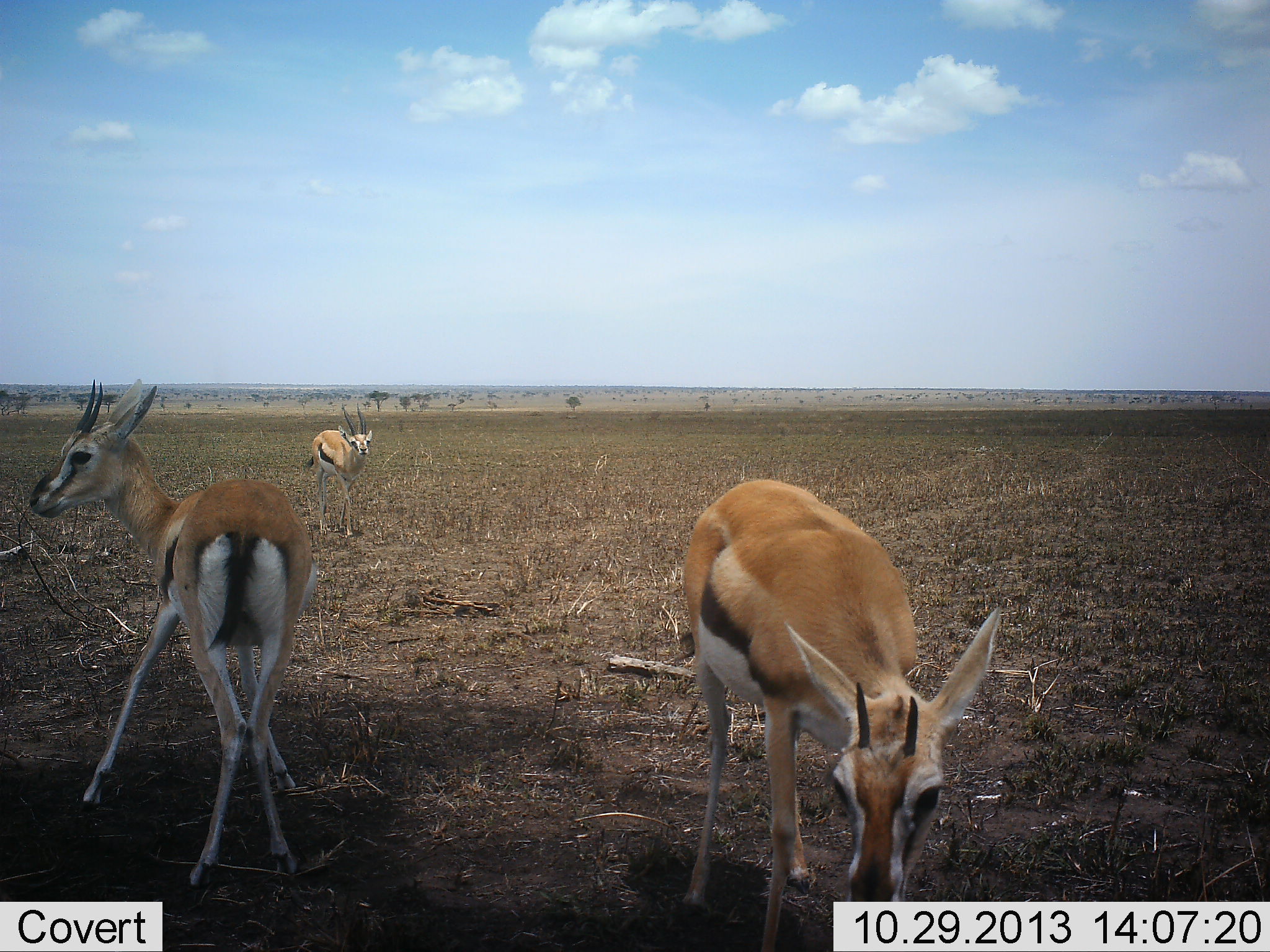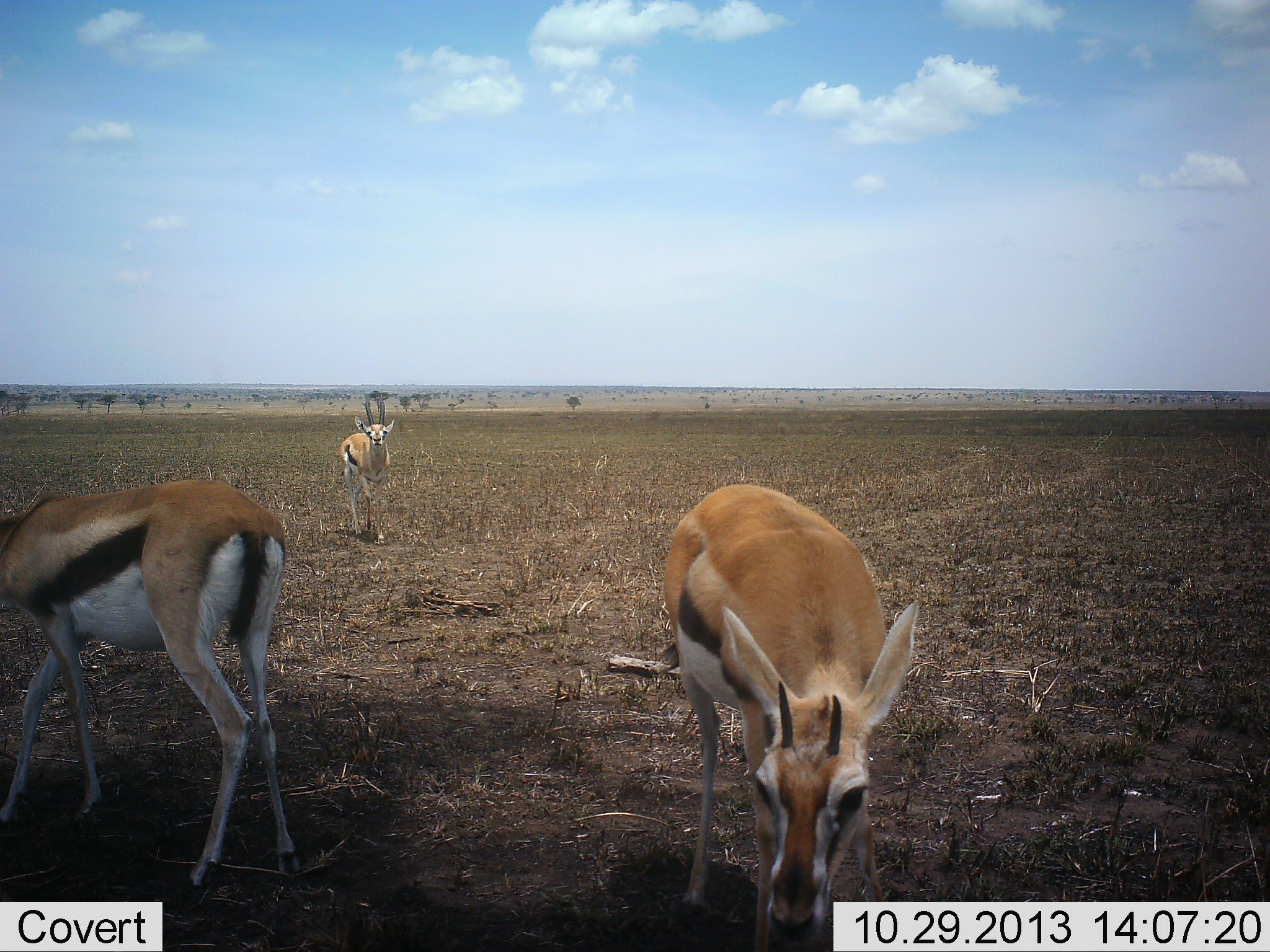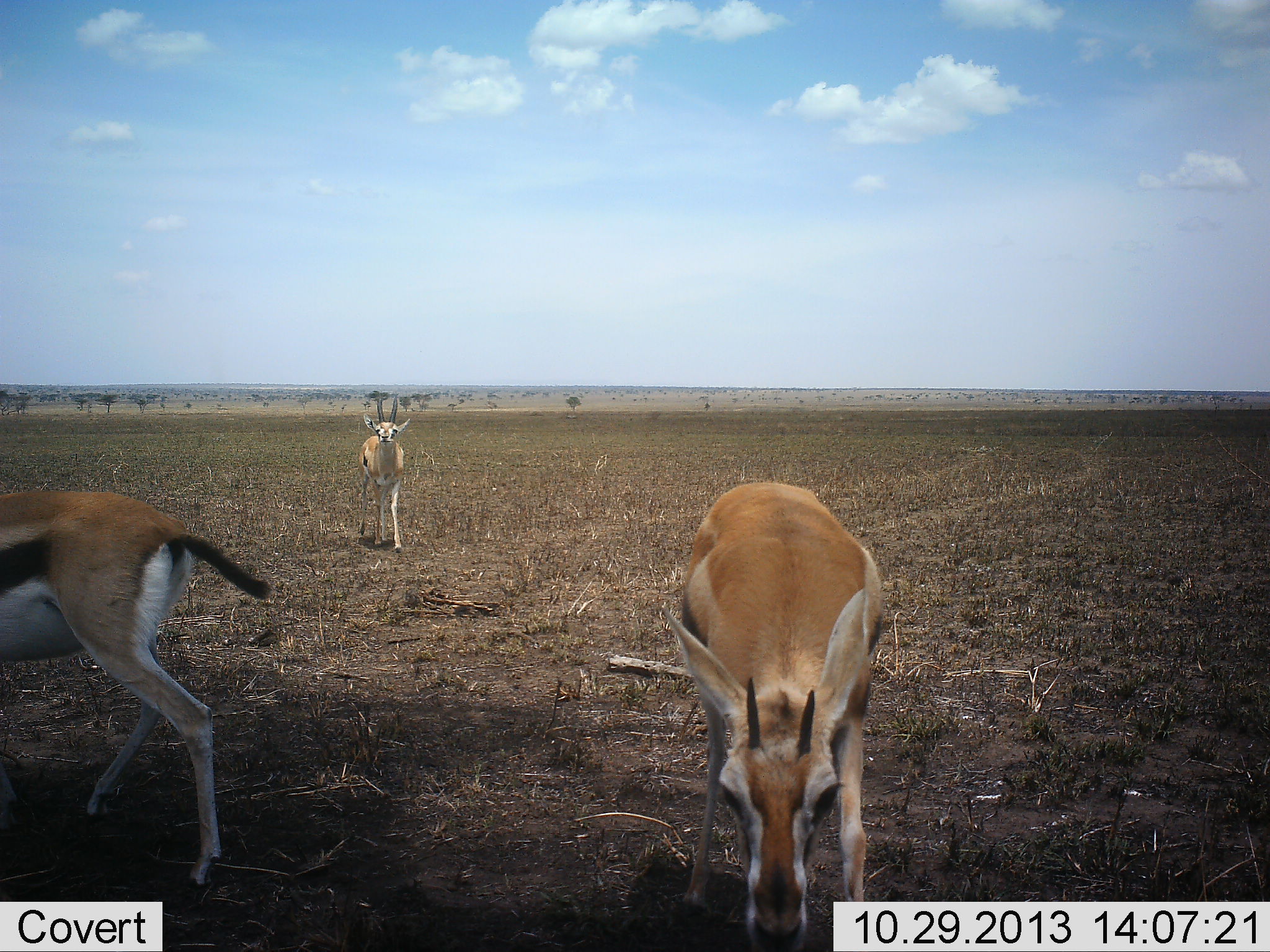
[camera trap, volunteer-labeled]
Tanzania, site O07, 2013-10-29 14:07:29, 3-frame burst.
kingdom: Animalia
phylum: Chordata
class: Mammalia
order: Artiodactyla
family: Bovidae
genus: Eudorcas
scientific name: Eudorcas thomsonii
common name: thomson's gazelle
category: gazellethomsons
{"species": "gazellethomsons (thomson's gazelle) (Eudorcas thomsonii)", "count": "3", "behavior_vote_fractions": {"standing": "60%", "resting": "0%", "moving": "60%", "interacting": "10%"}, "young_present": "0%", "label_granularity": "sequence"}